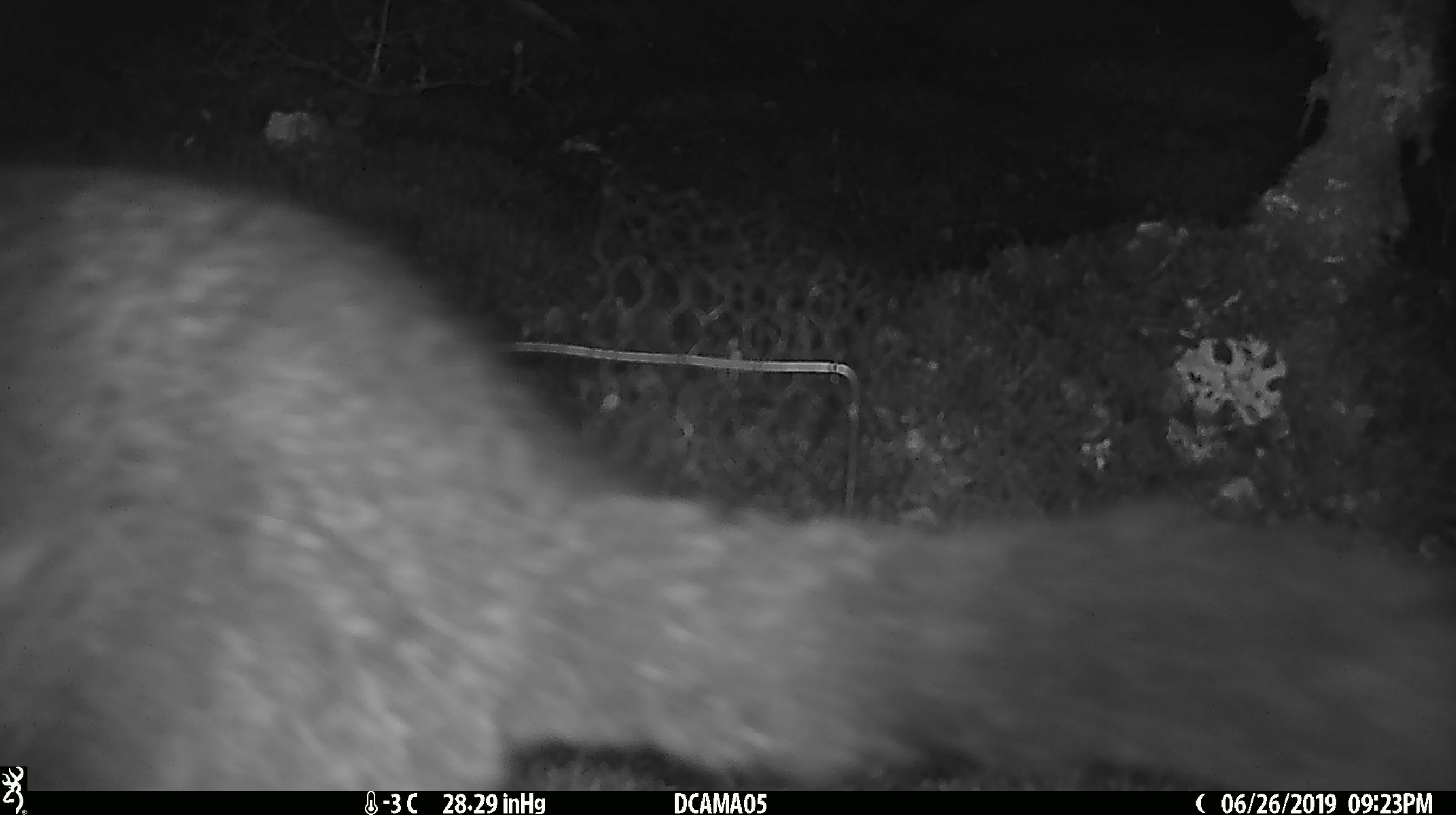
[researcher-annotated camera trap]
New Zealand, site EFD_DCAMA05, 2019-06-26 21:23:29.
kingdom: Animalia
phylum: Chordata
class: Mammalia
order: Diprotodontia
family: Phalangeridae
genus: Trichosurus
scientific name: Trichosurus vulpecula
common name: common brushtail possum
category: possum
Possum (common brushtail possum) (Trichosurus vulpecula).